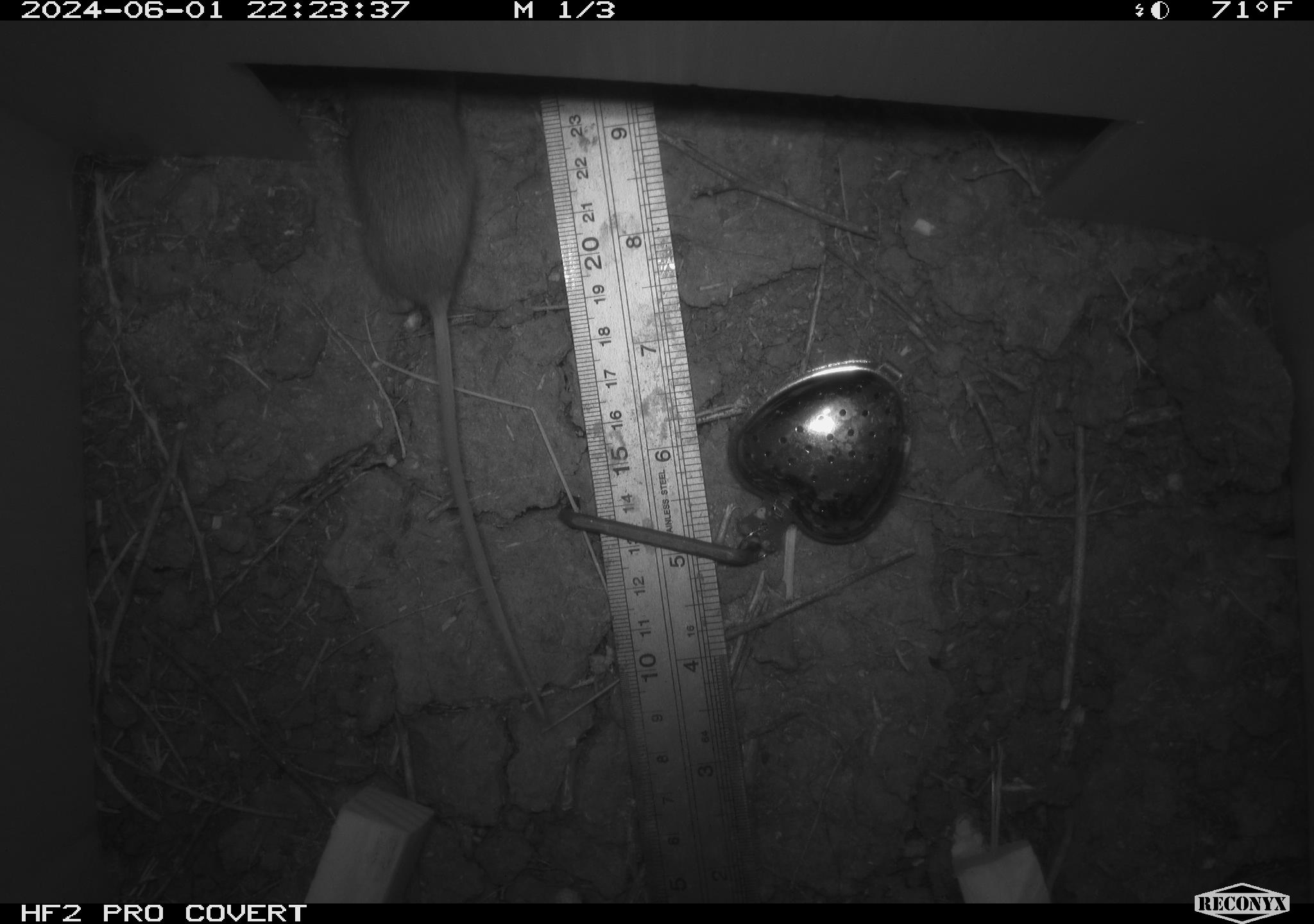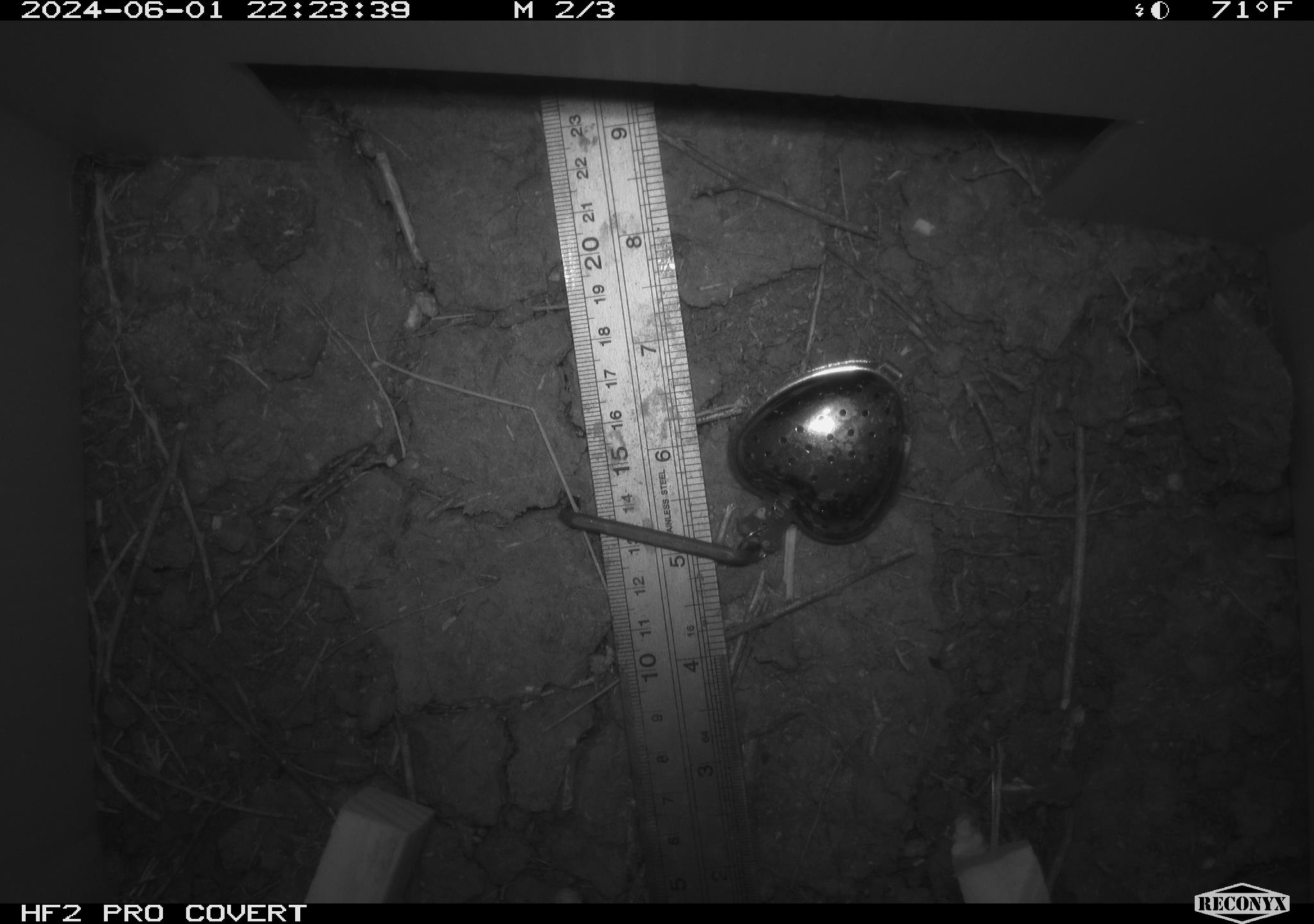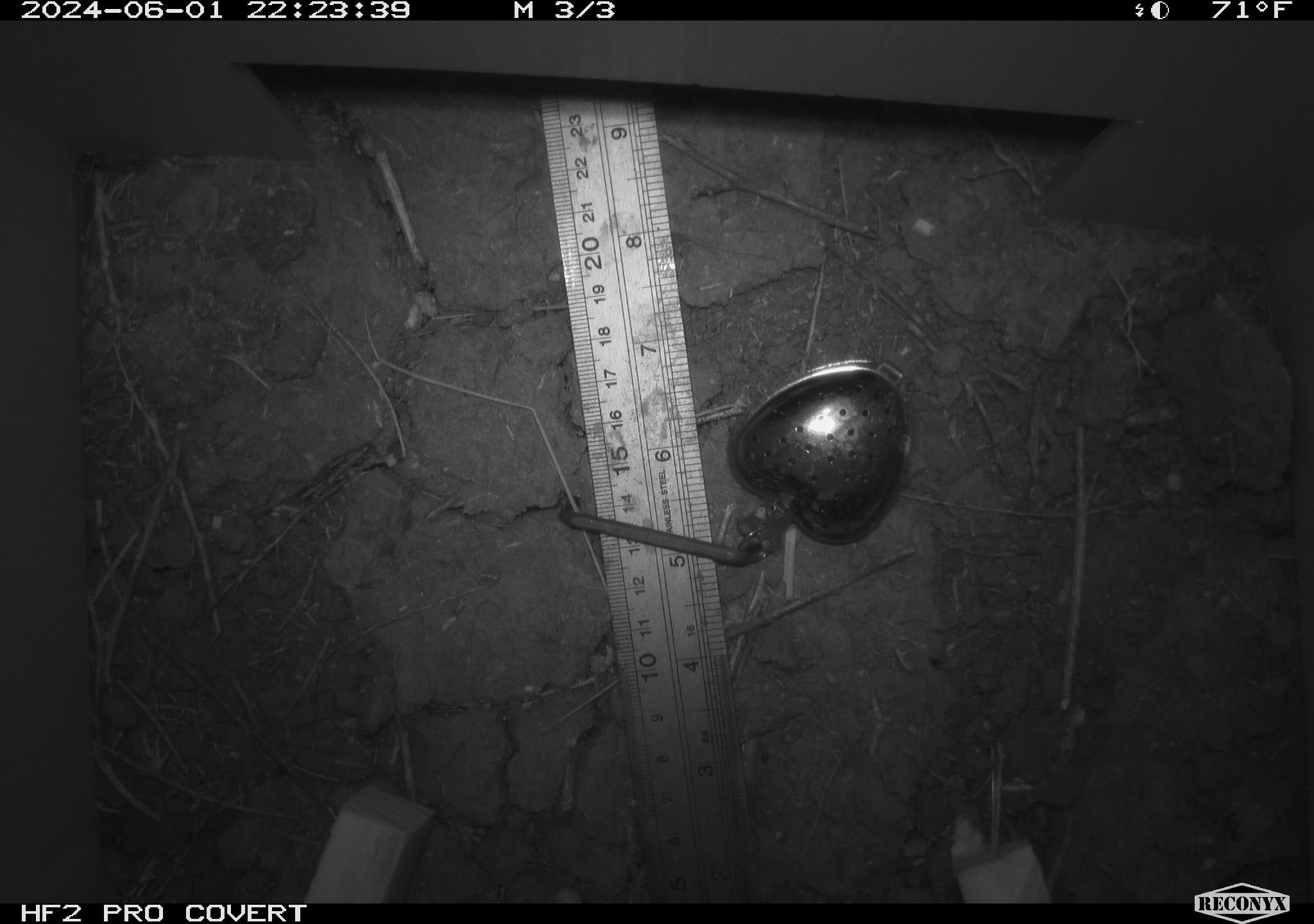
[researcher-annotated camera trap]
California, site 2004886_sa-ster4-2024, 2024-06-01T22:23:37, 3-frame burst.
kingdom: Animalia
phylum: Chordata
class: Mammalia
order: Rodentia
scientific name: Rodentia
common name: mouse species